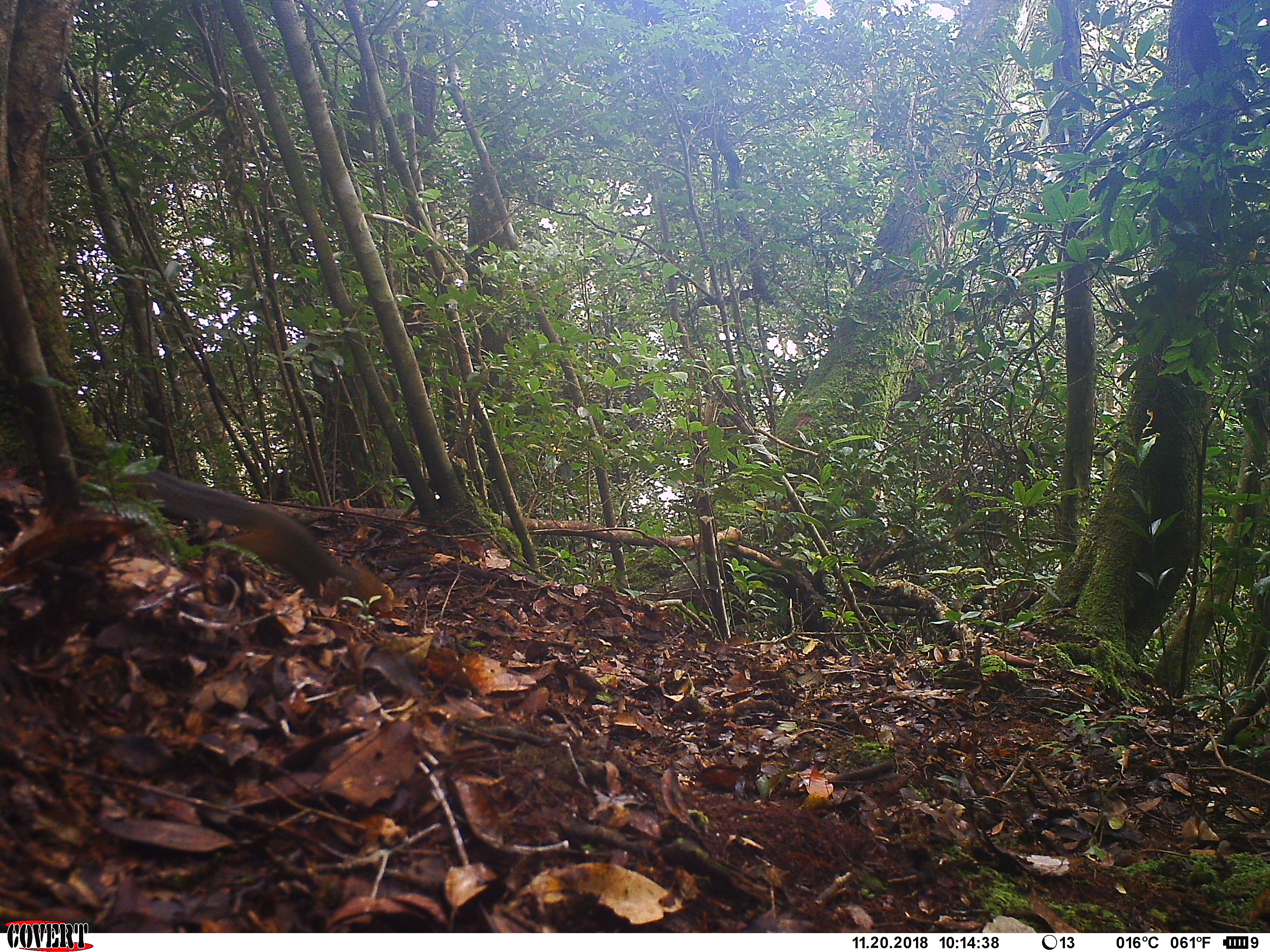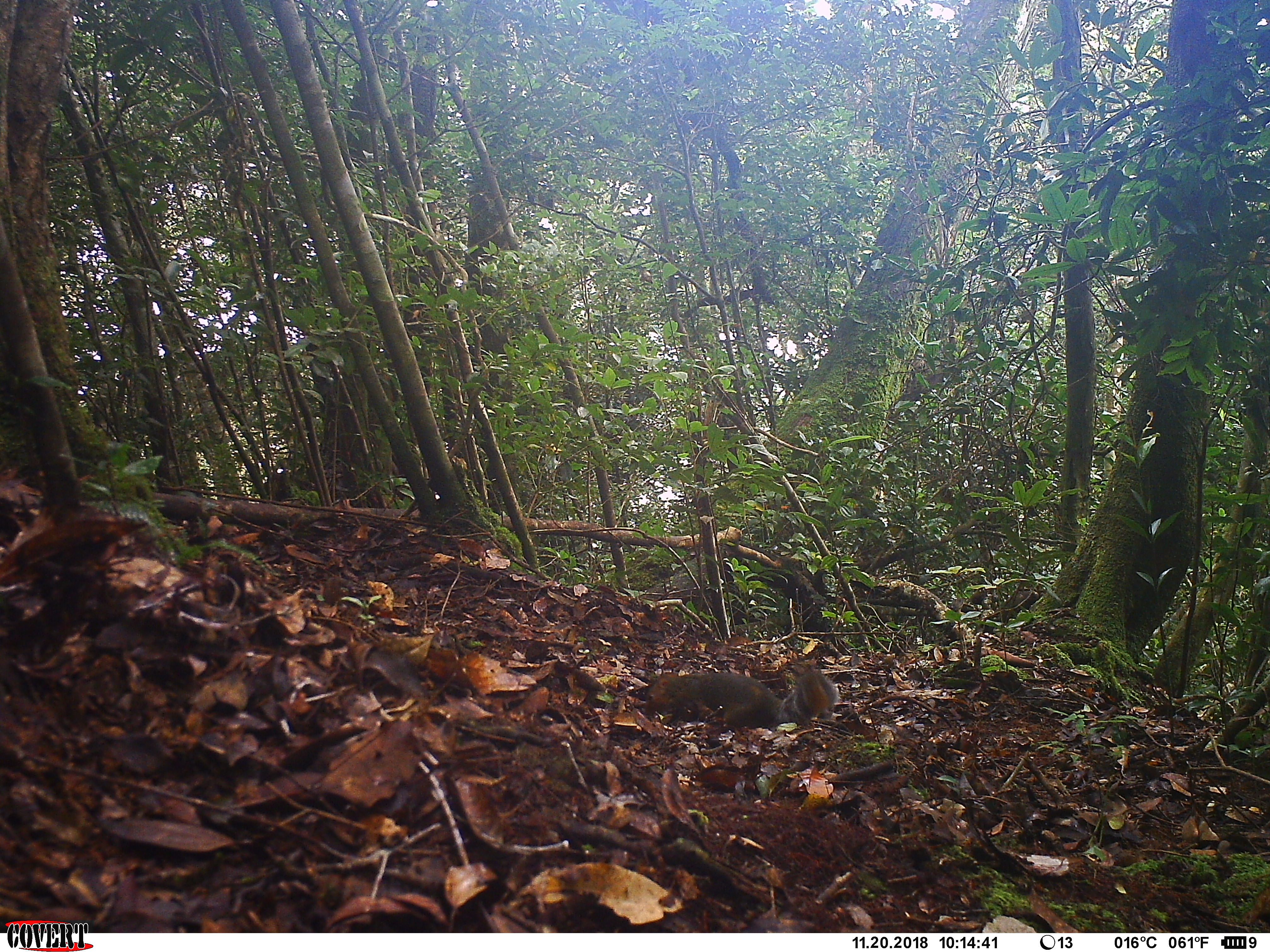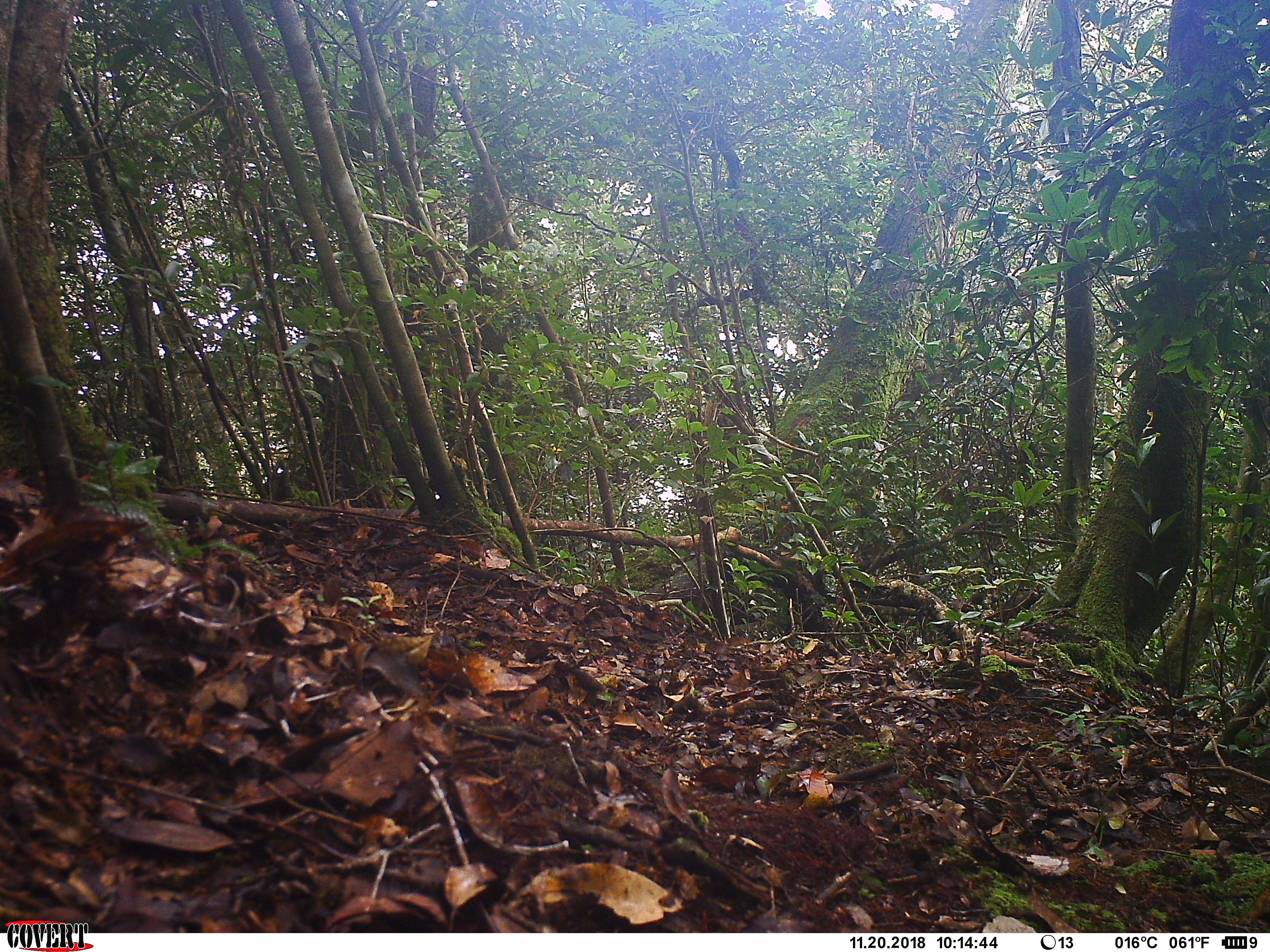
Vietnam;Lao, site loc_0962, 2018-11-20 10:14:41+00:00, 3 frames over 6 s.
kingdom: Animalia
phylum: Chordata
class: Mammalia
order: Rodentia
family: Sciuridae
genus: Dremomys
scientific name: Dremomys rufigenis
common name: red-cheeked squirrel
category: red cheeked squirrel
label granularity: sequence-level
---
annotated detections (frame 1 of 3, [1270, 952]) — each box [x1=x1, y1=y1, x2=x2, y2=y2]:
red cheeked squirrel: [x1=117, y1=463, x2=394, y2=619]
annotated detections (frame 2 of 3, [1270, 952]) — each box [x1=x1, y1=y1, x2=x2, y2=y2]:
red cheeked squirrel: [x1=640, y1=663, x2=839, y2=729]